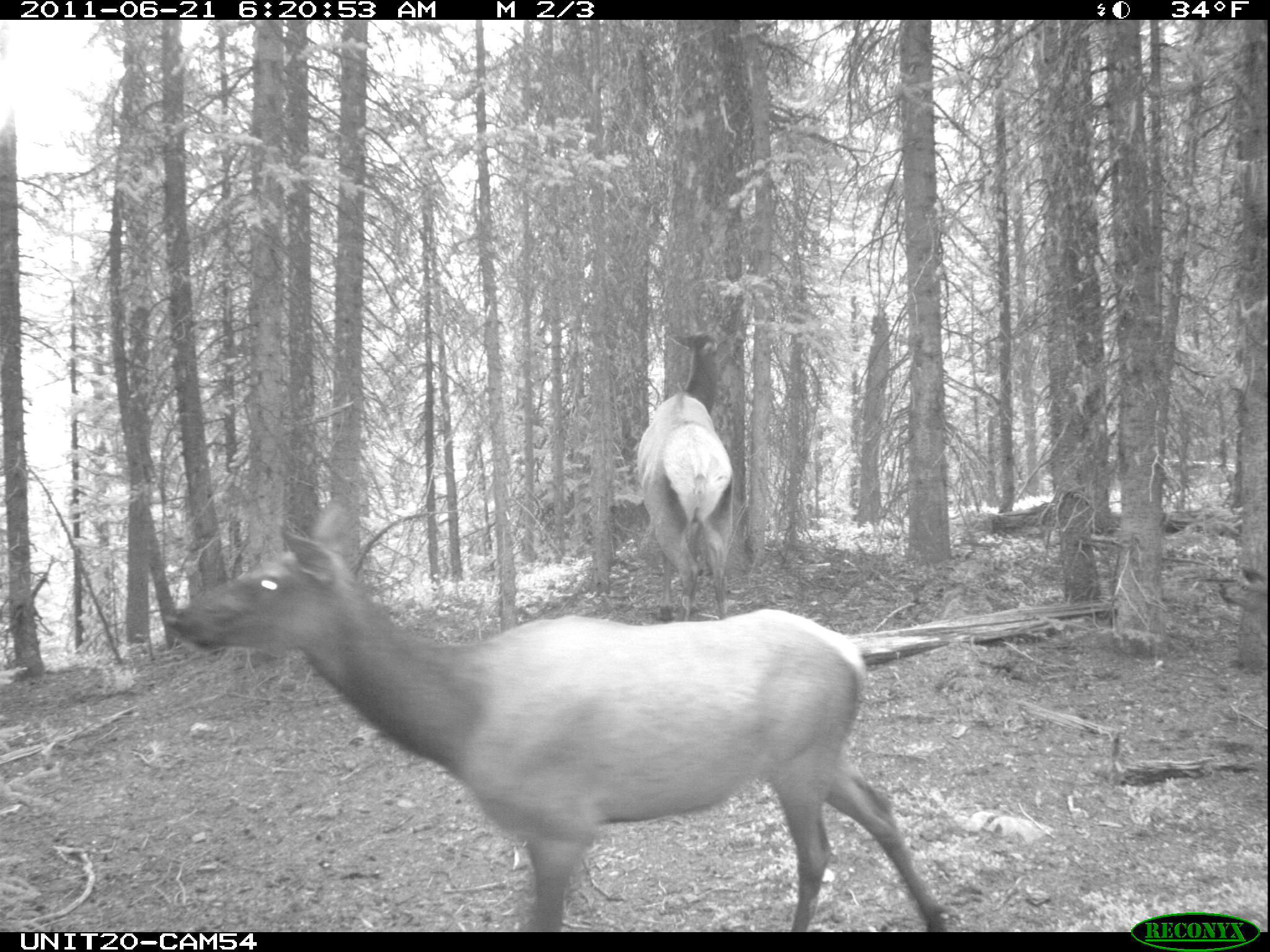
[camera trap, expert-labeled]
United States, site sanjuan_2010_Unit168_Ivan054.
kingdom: Animalia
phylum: Chordata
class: Mammalia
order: Artiodactyla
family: Cervidae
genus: Cervus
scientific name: Cervus elaphus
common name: red deer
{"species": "Cervus elaphus (red deer)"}